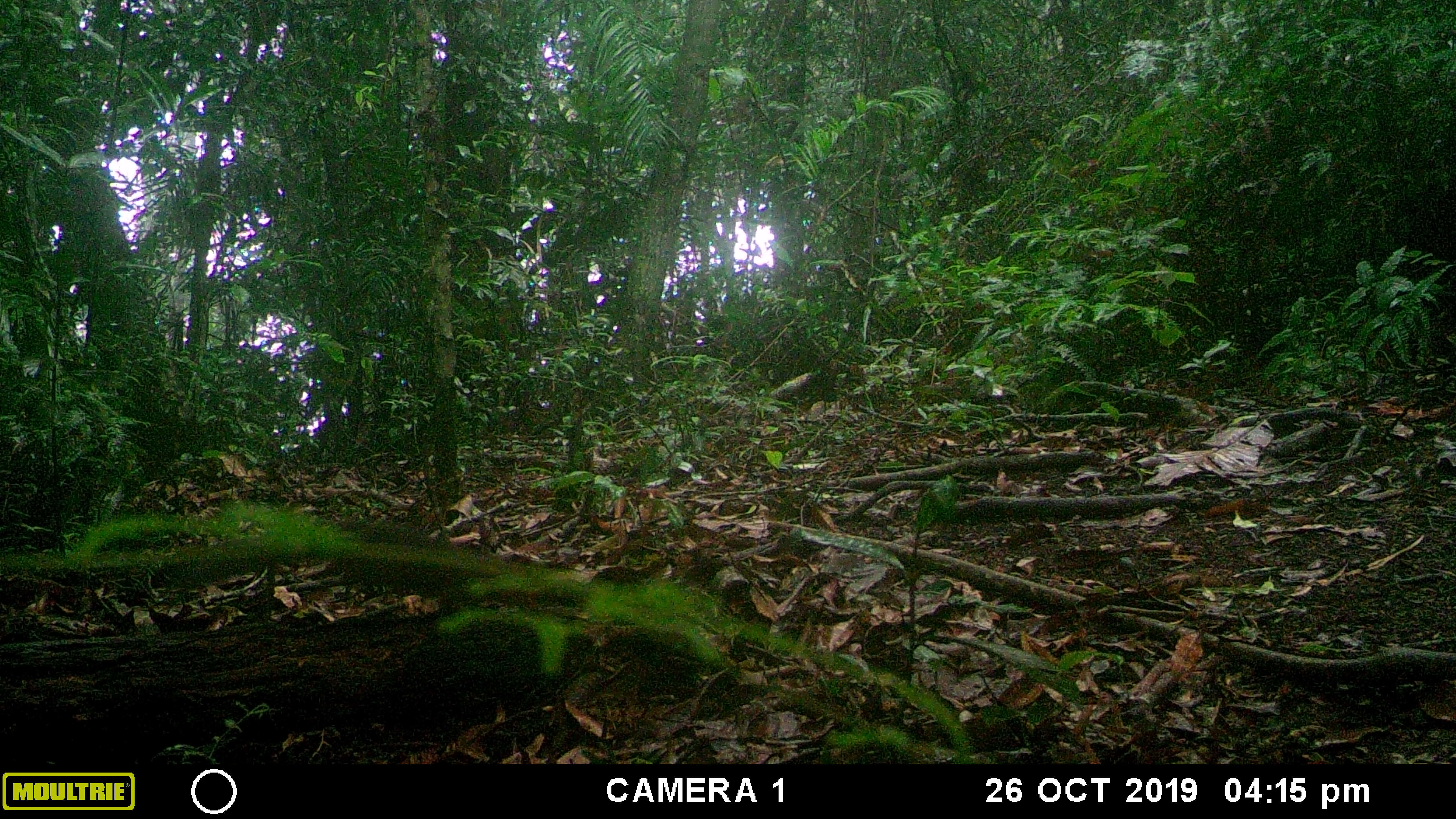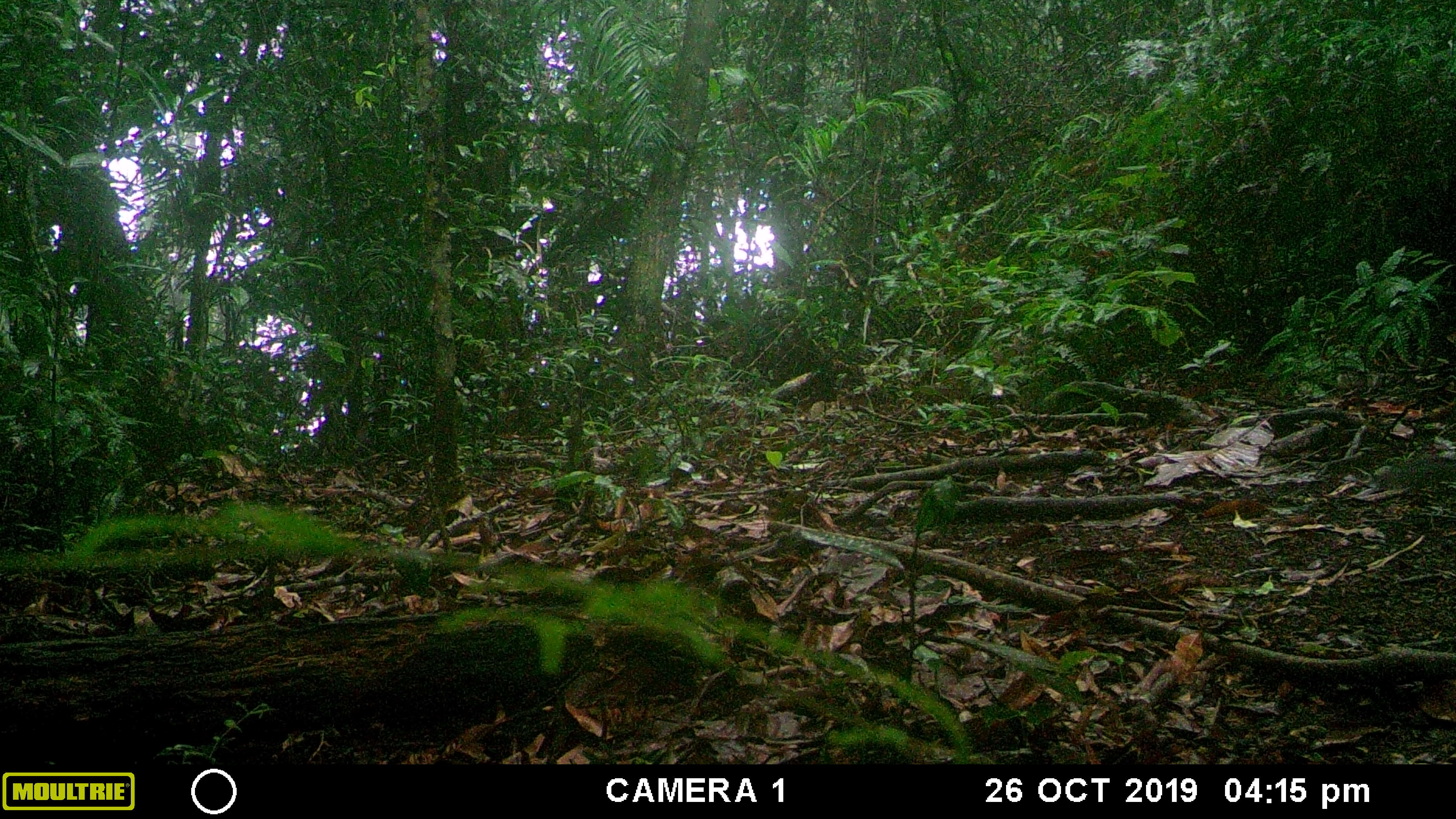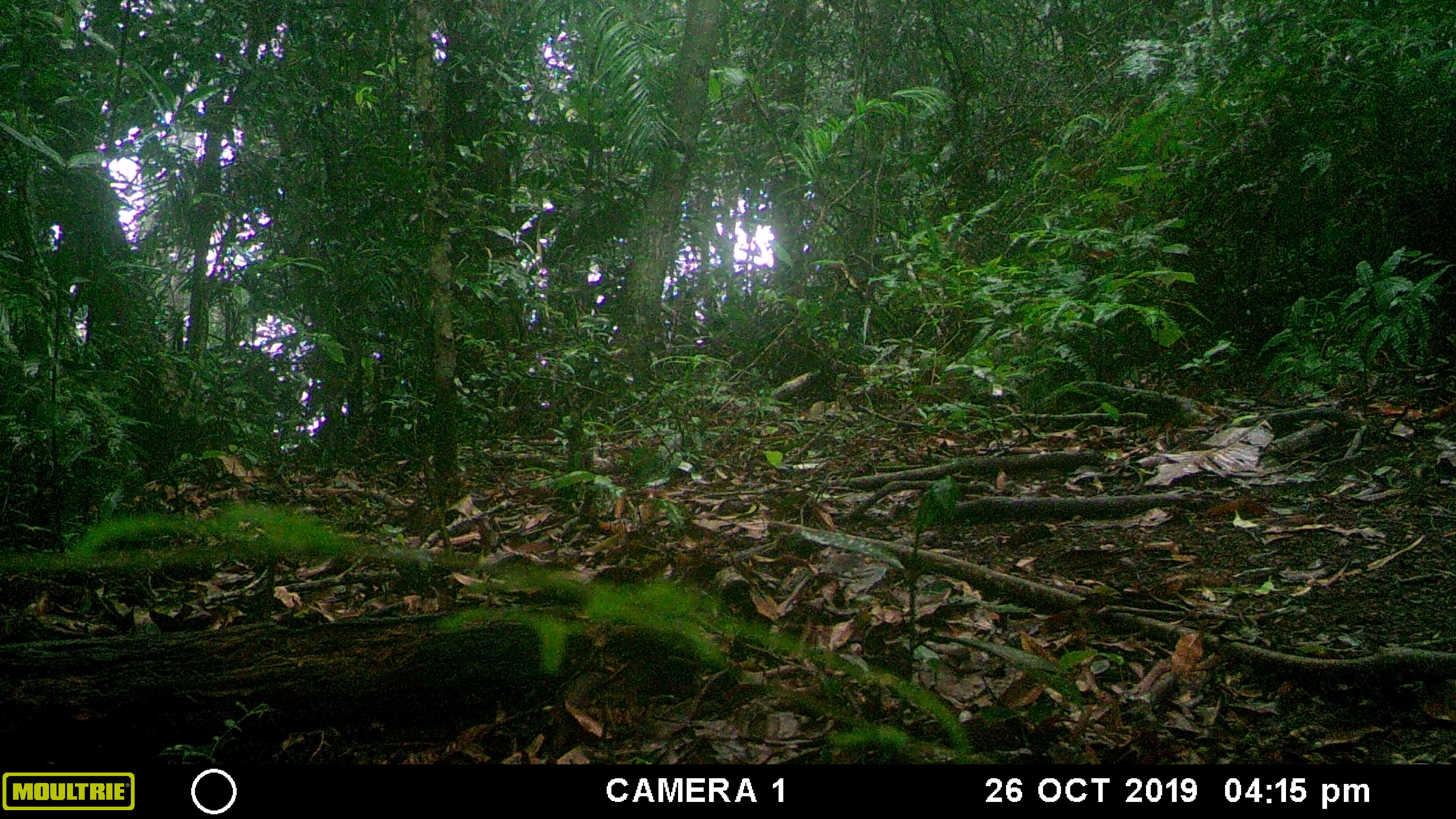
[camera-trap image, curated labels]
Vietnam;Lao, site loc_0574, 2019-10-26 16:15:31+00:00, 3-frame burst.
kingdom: Animalia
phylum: Chordata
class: Mammalia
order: Rodentia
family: Sciuridae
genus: Dremomys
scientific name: Dremomys rufigenis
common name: red-cheeked squirrel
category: red cheeked squirrel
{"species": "red cheeked squirrel (red-cheeked squirrel) (Dremomys rufigenis)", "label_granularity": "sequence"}